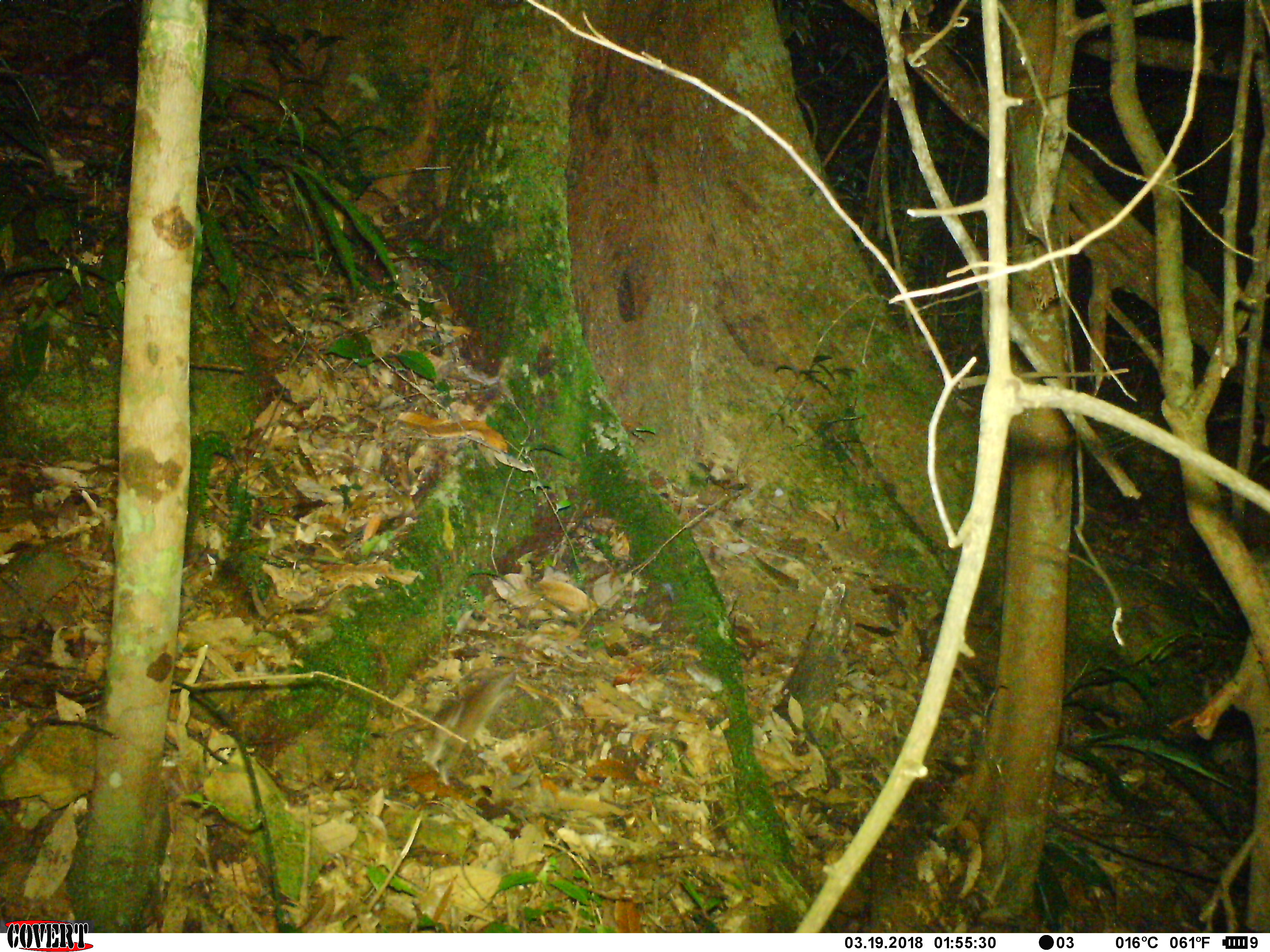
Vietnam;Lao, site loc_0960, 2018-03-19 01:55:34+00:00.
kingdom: Animalia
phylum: Chordata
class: Mammalia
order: Rodentia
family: Muridae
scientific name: Muridae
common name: old-world mice and rats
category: unidentified murid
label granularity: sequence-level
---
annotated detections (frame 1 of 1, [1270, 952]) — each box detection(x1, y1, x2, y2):
unidentified murid: detection(368, 668, 517, 786)